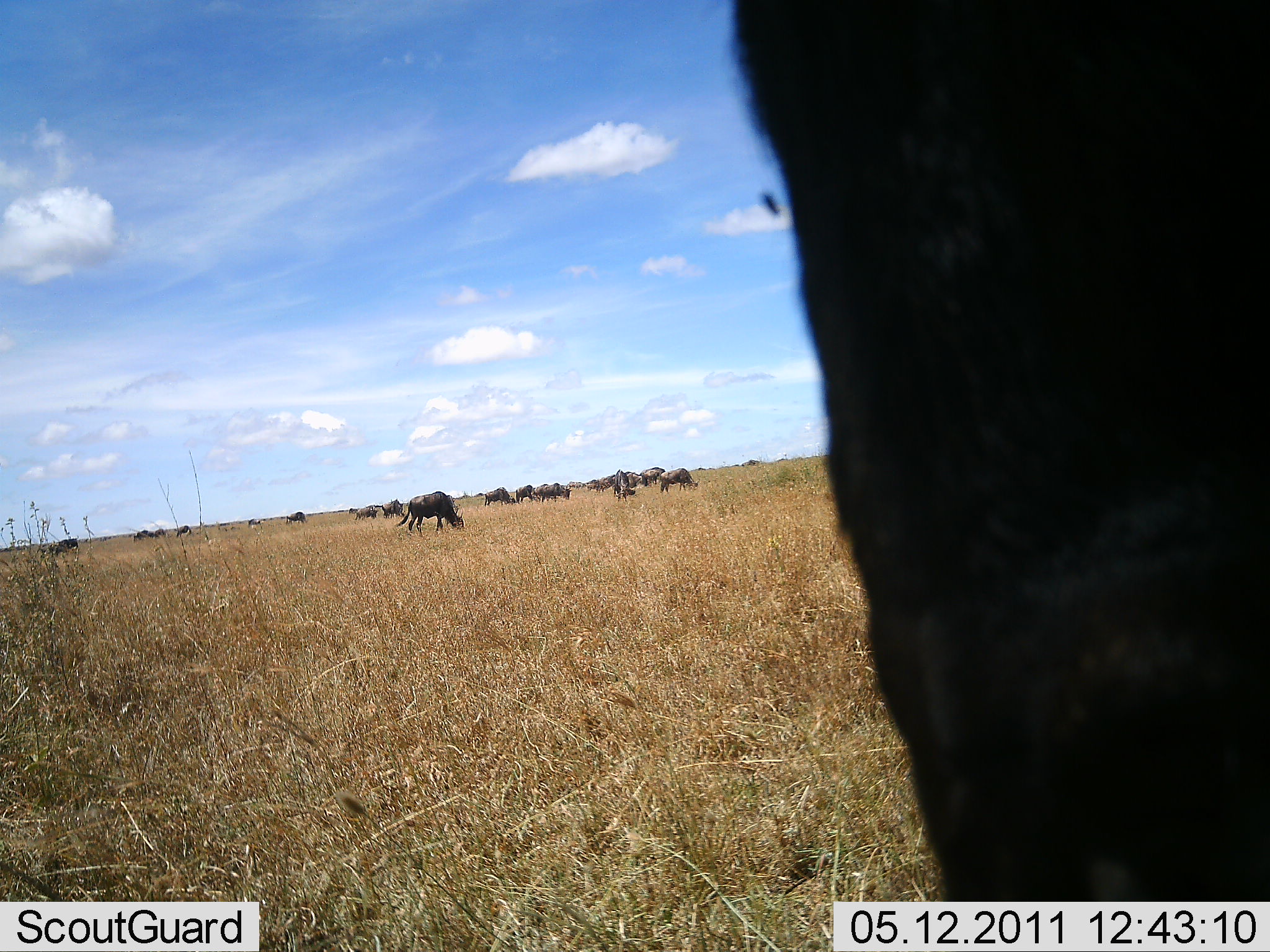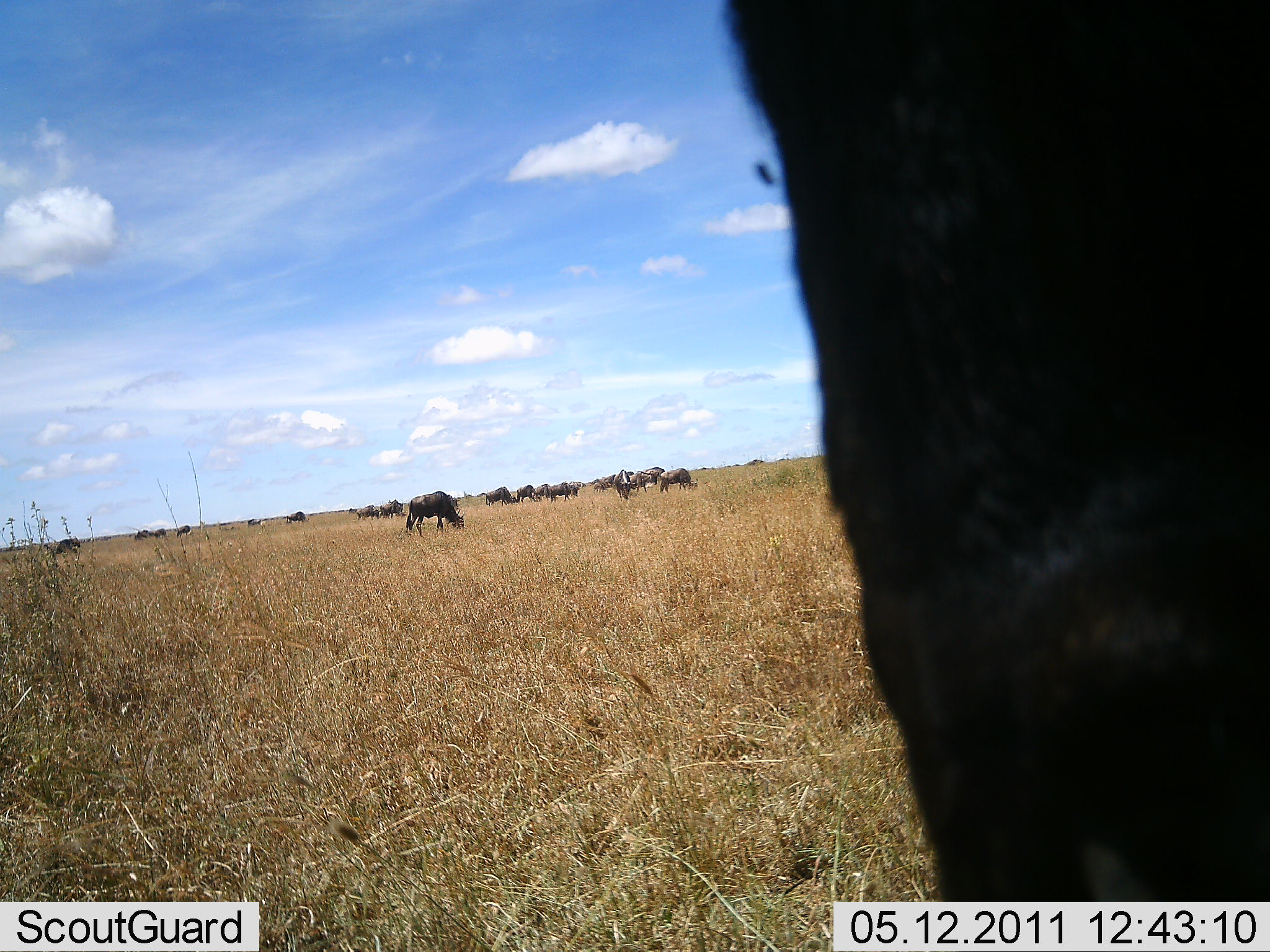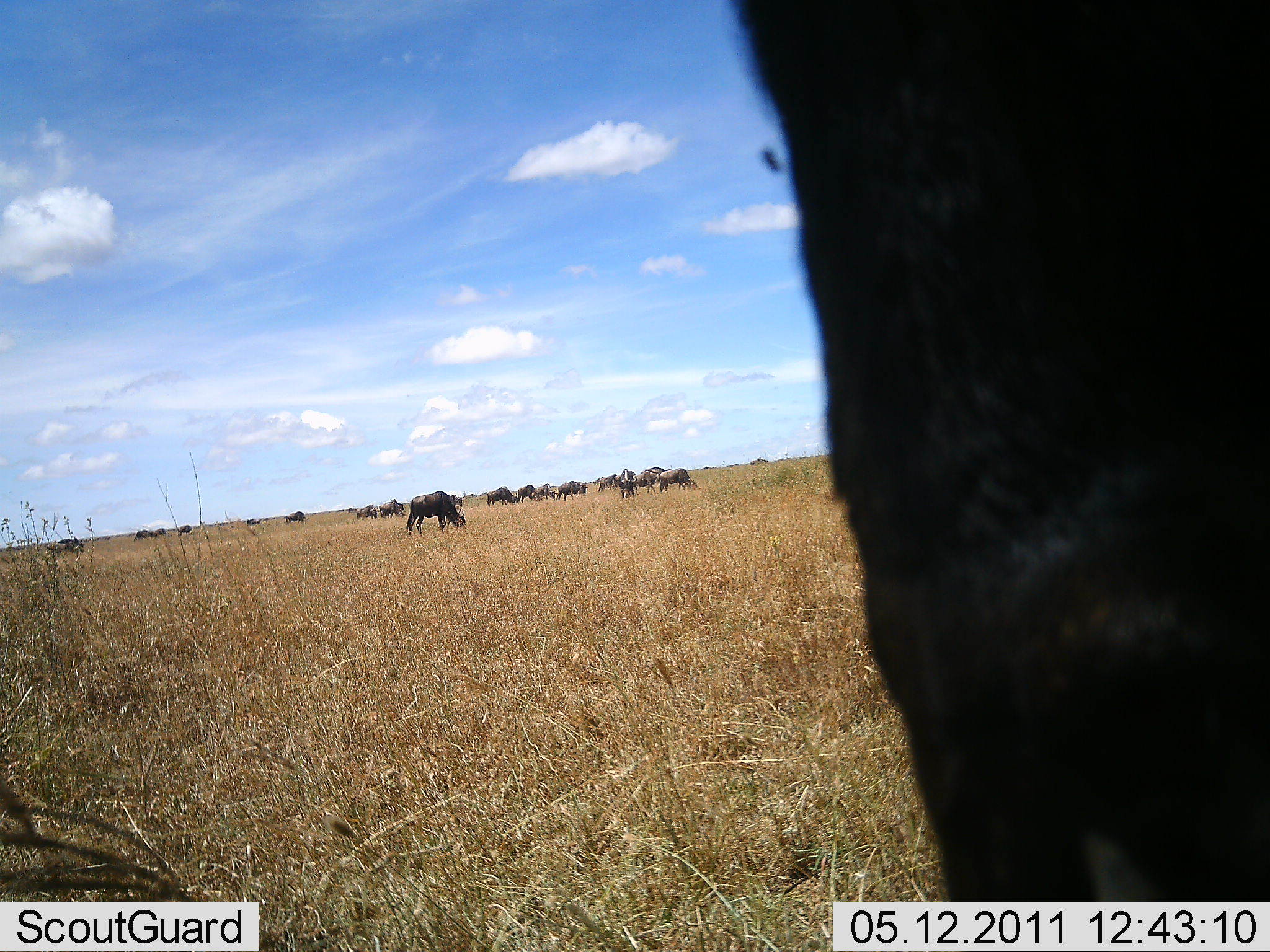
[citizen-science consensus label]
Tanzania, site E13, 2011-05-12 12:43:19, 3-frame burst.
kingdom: Animalia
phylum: Chordata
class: Mammalia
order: Artiodactyla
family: Bovidae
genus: Connochaetes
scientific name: Connochaetes taurinus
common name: blue wildebeest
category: wildebeest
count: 11-50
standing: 45%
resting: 0%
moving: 27%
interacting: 9%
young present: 0%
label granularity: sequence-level